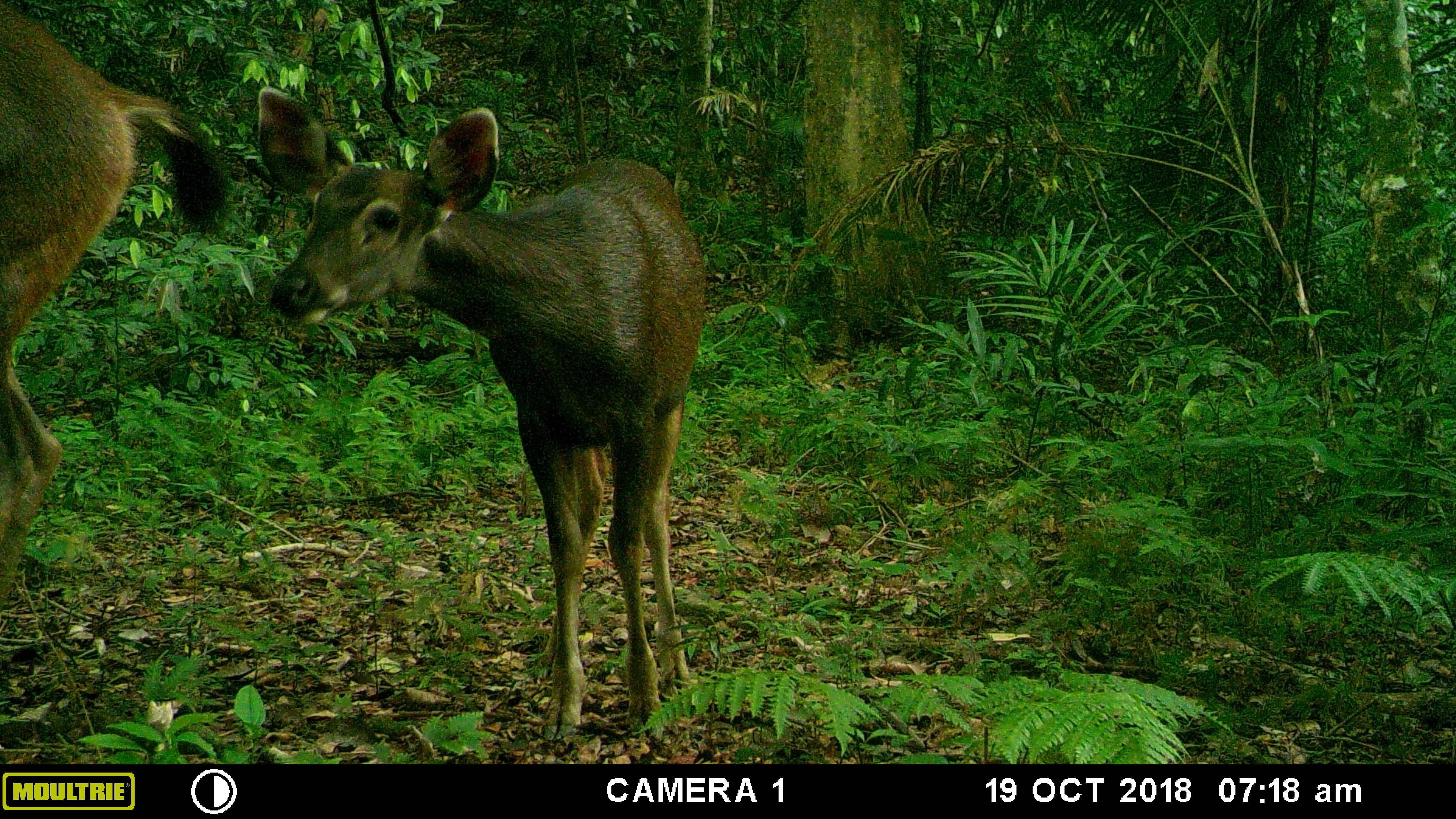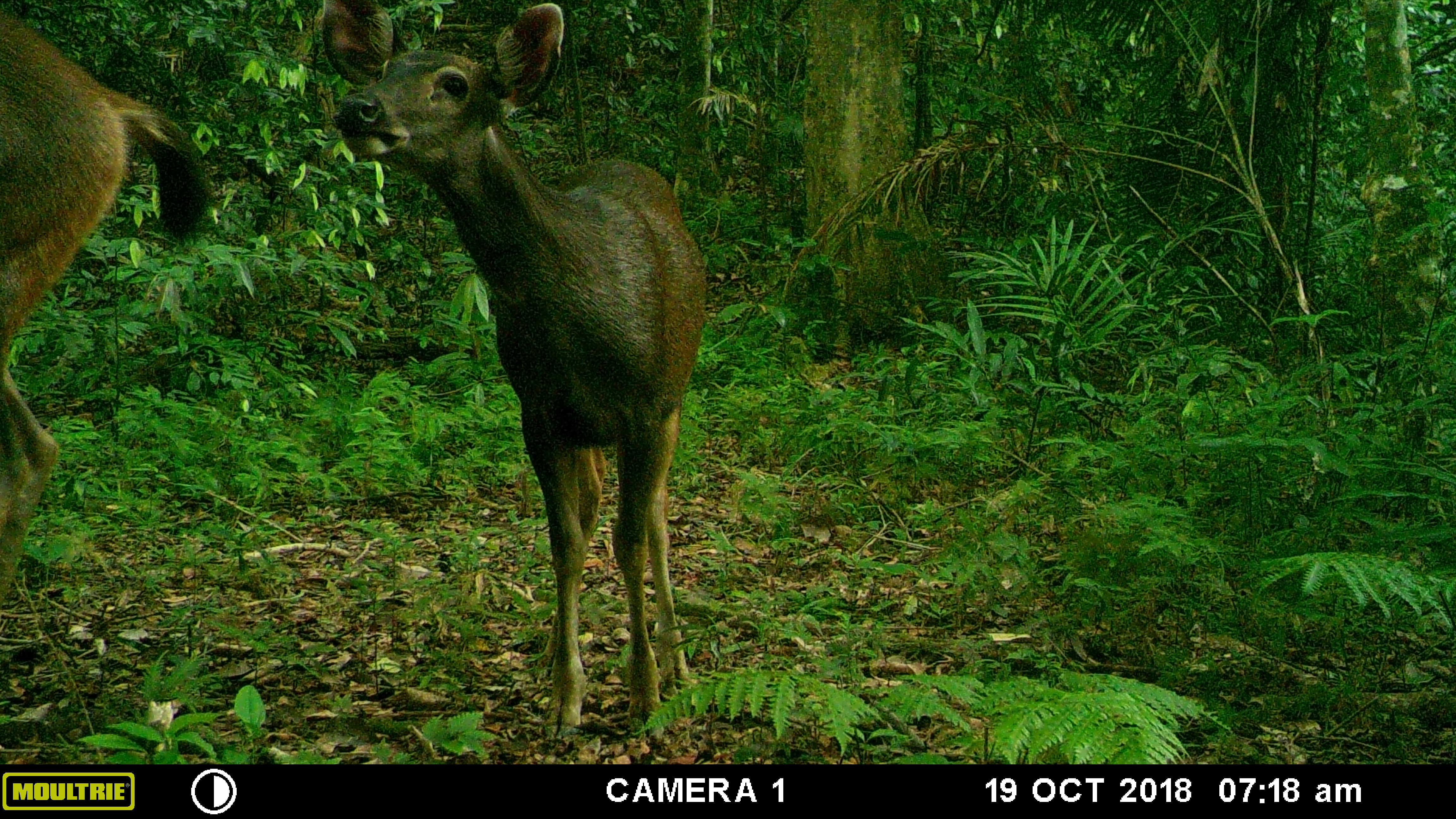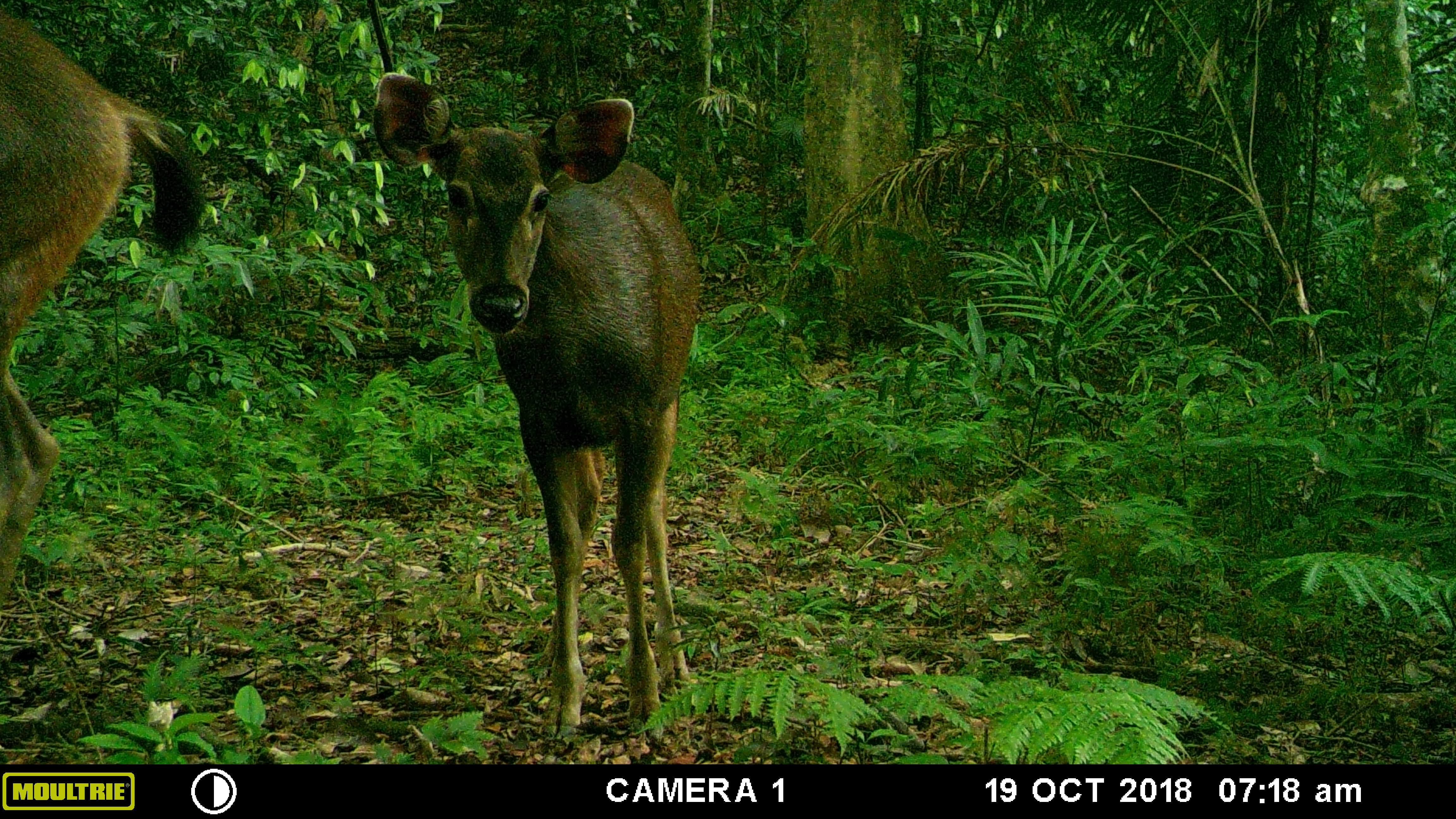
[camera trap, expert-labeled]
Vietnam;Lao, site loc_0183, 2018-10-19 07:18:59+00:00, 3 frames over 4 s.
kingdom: Animalia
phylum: Chordata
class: Mammalia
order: Artiodactyla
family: Cervidae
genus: Rusa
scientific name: Rusa unicolor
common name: sambar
Sambar (Rusa unicolor). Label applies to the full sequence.